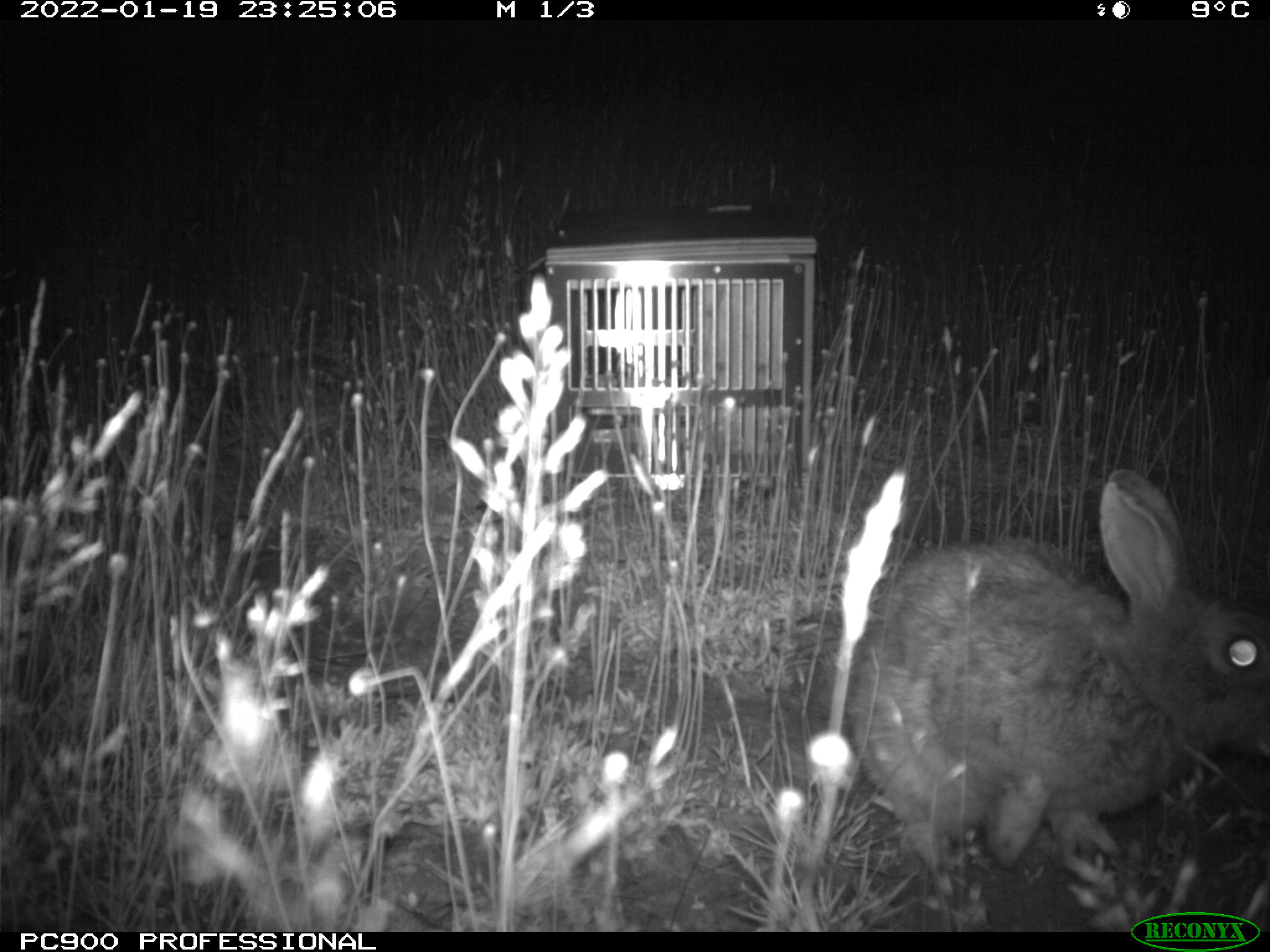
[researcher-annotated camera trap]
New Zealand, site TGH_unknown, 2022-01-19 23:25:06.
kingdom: Animalia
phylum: Chordata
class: Mammalia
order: Lagomorpha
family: Leporidae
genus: Oryctolagus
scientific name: Oryctolagus cuniculus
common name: european rabbit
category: rabbit